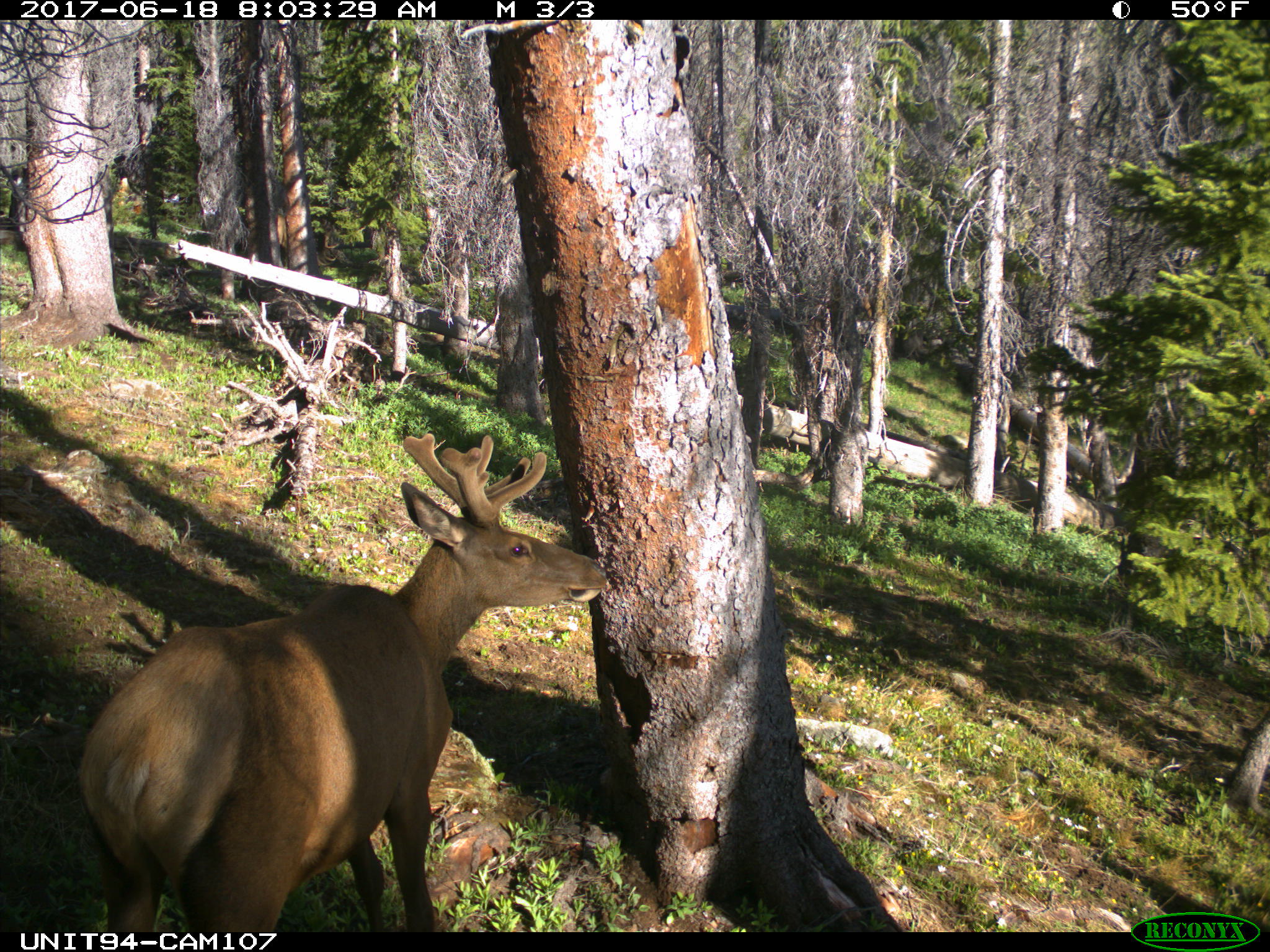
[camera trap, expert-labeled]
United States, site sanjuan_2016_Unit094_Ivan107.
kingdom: Animalia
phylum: Chordata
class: Mammalia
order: Artiodactyla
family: Cervidae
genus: Cervus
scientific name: Cervus elaphus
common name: red deer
Cervus elaphus (red deer).